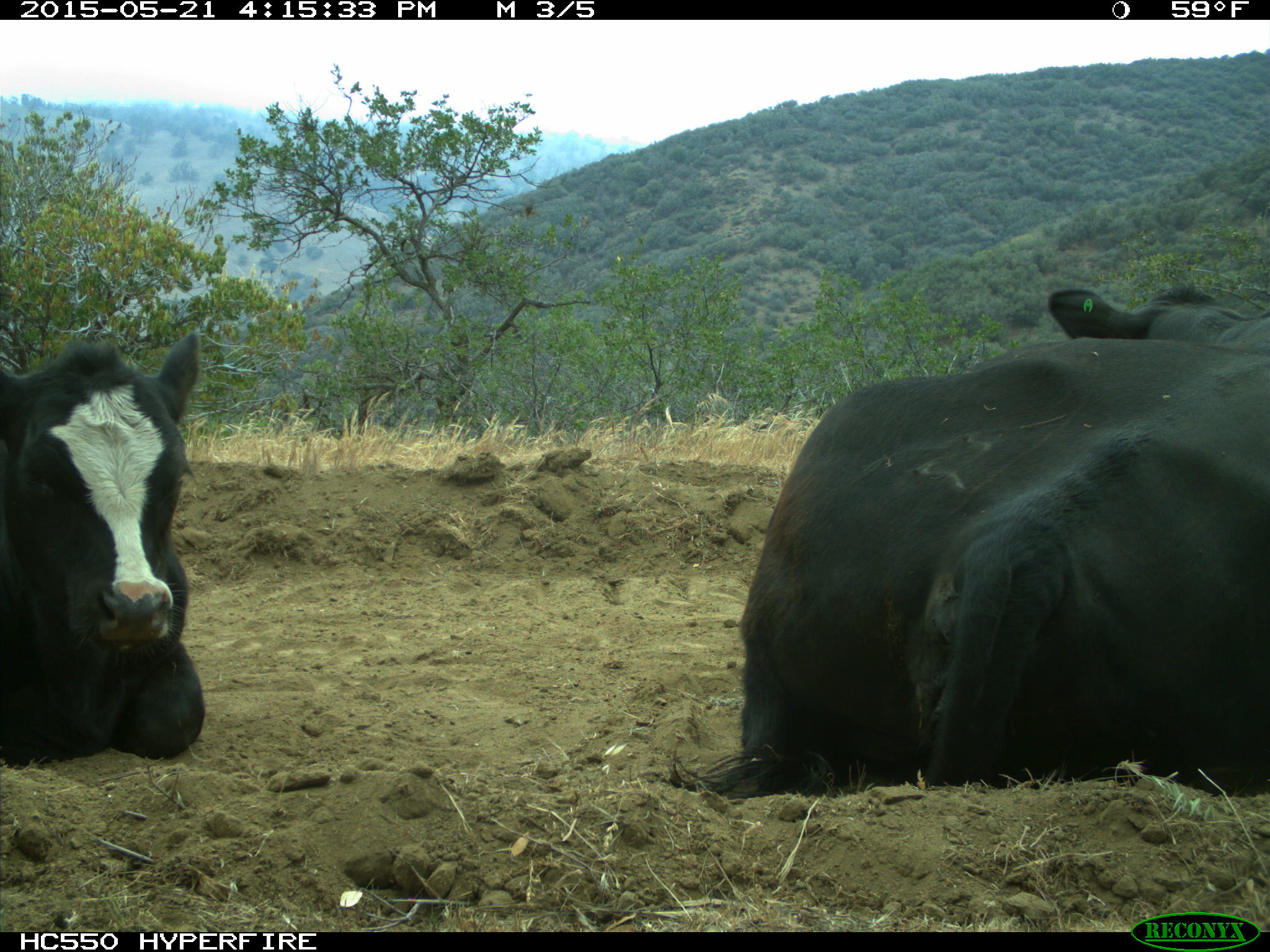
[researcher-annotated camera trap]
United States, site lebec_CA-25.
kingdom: Animalia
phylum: Chordata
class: Mammalia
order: Artiodactyla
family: Bovidae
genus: Bos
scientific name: Bos taurus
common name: domestic cow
Bos taurus (domestic cow).